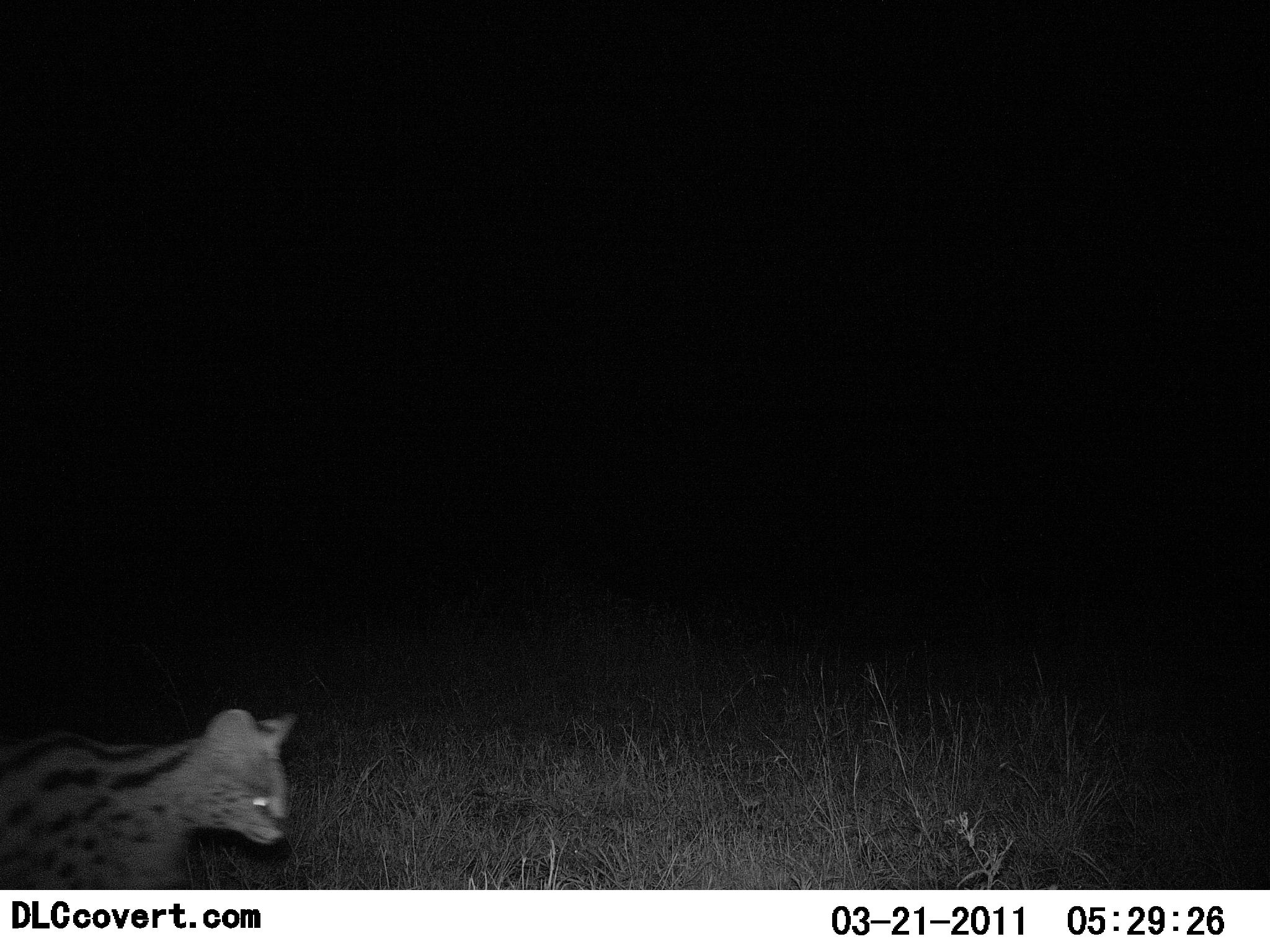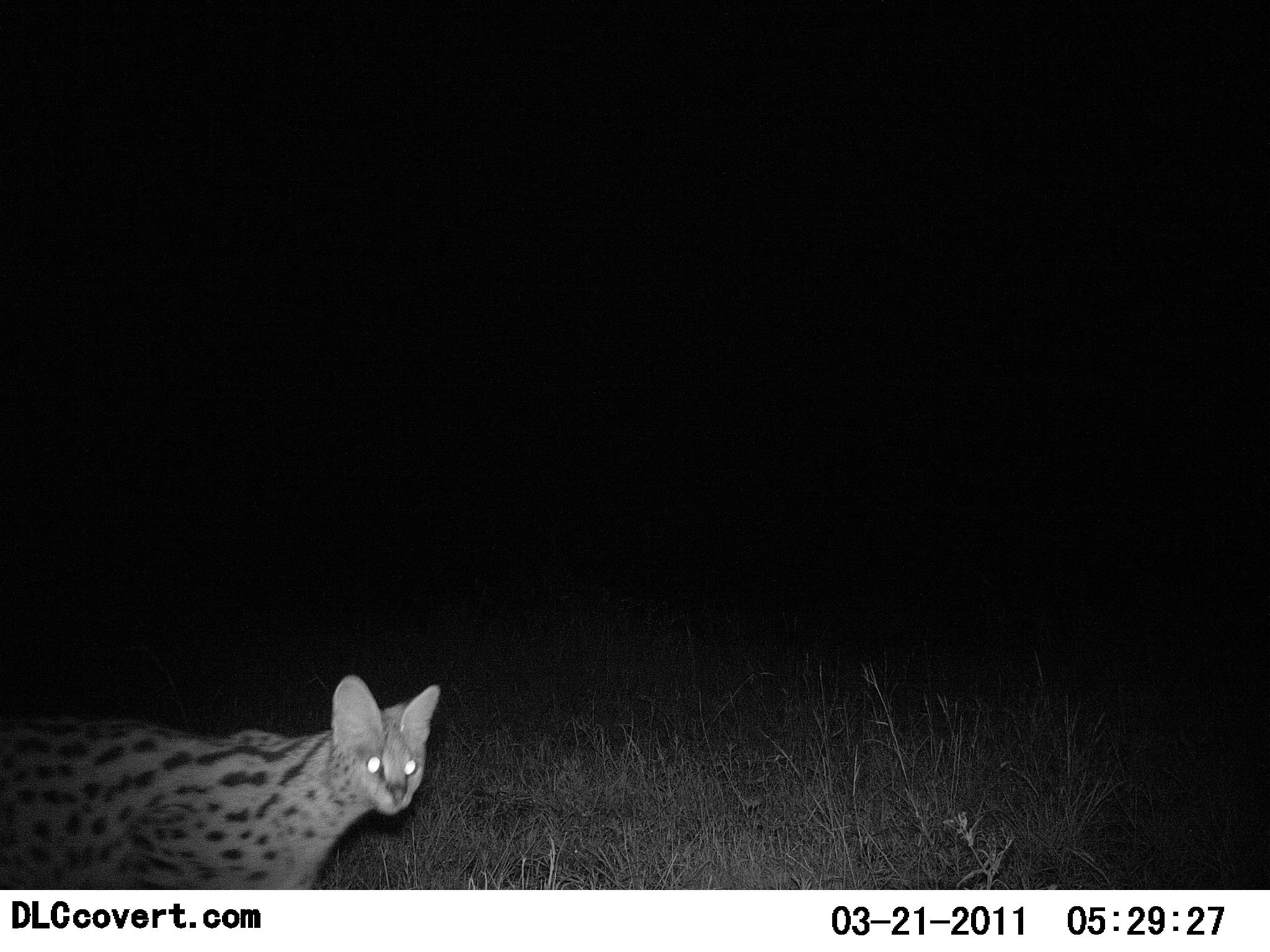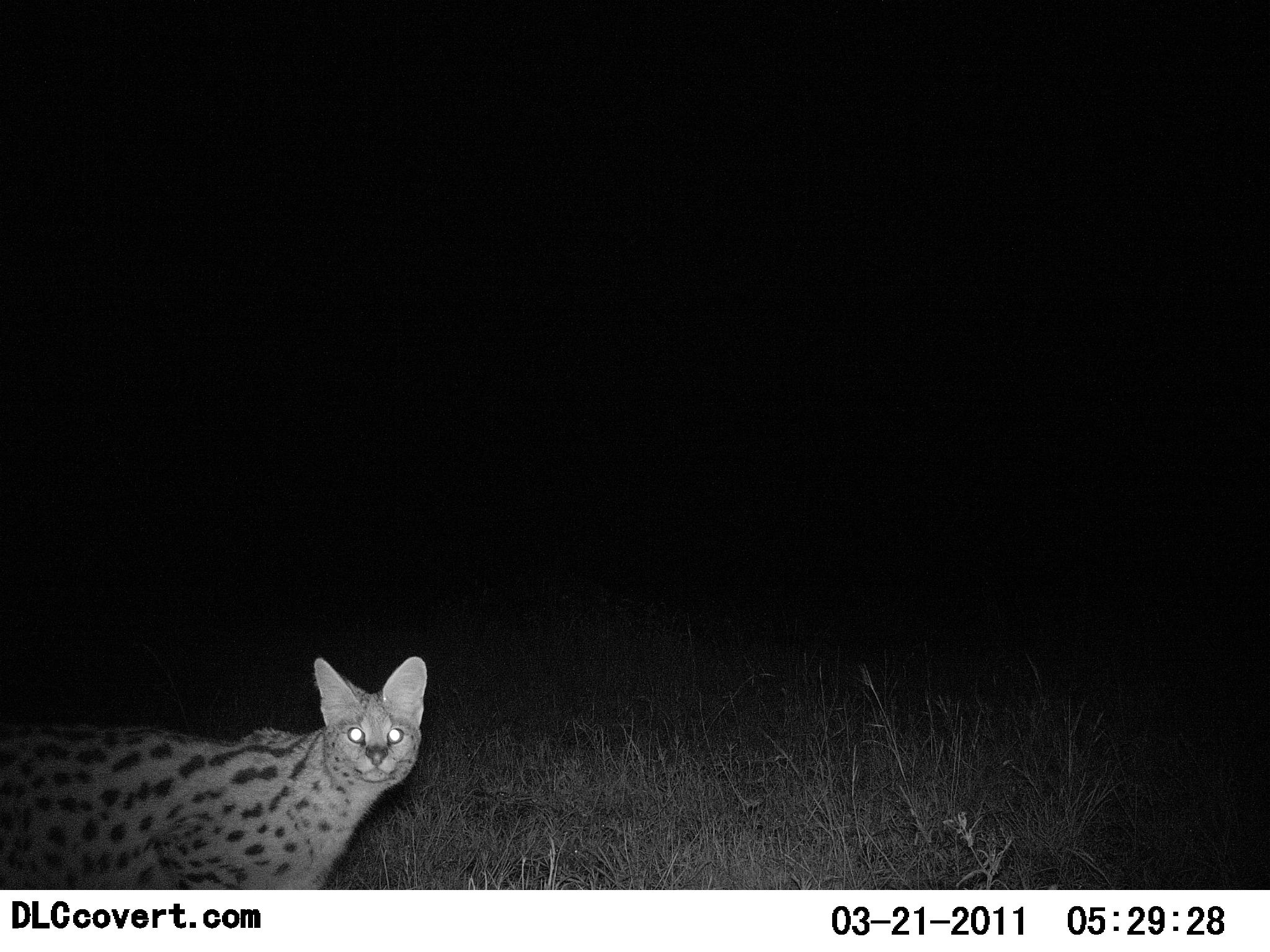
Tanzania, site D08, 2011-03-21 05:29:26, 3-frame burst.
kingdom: Animalia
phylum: Chordata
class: Mammalia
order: Carnivora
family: Felidae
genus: Leptailurus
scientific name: Leptailurus serval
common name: serval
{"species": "serval (Leptailurus serval)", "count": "1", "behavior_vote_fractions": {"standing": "9%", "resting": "0%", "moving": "100%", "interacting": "9%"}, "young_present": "0%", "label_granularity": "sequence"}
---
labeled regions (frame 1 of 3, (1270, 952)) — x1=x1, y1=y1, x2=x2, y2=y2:
animal: x1=0, y1=710, x2=298, y2=889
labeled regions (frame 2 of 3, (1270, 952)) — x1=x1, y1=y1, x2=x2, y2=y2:
animal: x1=0, y1=674, x2=441, y2=889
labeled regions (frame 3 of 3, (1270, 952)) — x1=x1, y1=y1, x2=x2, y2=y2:
animal: x1=0, y1=657, x2=428, y2=889